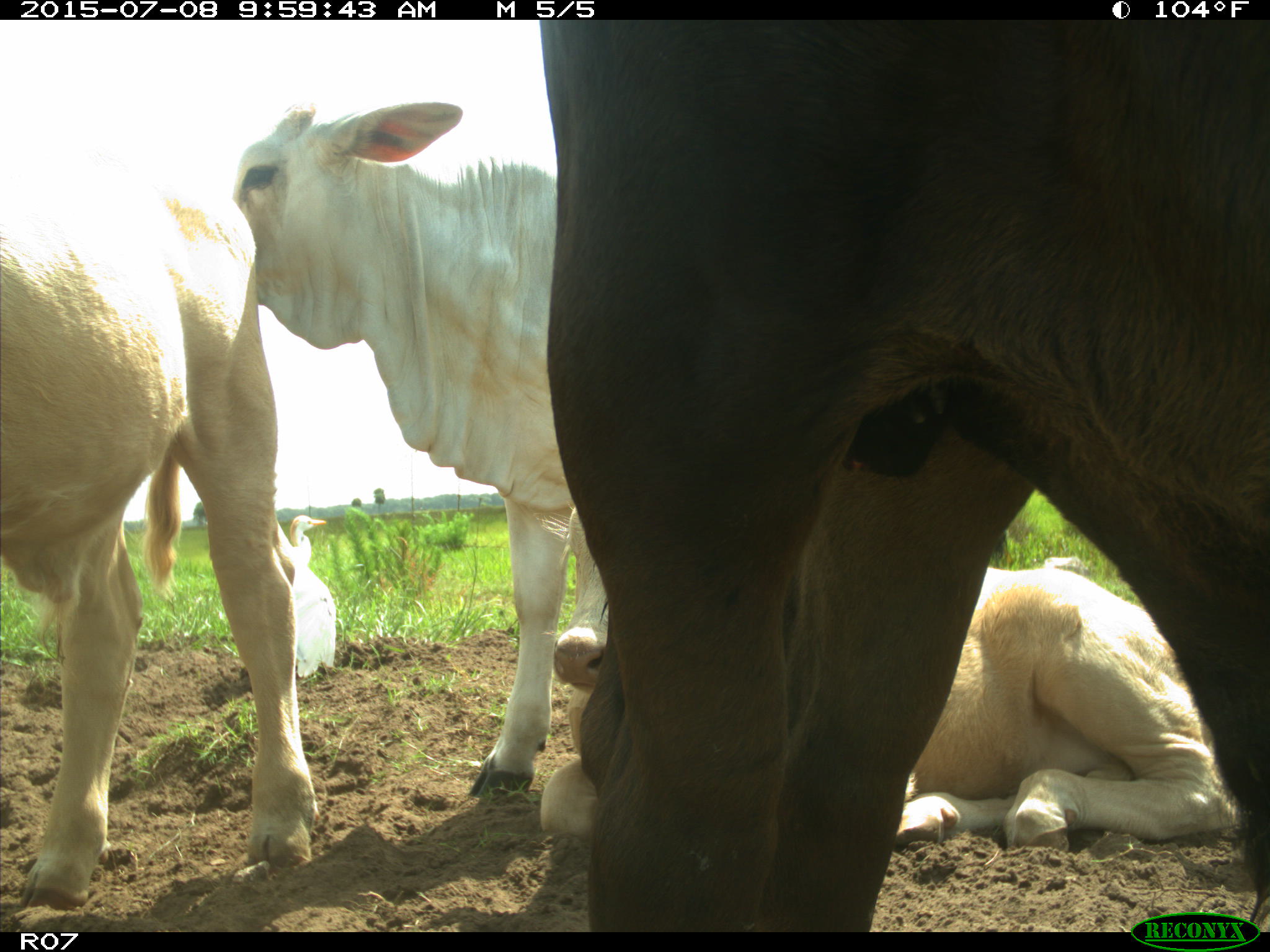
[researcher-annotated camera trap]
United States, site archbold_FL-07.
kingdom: Animalia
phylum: Chordata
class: Mammalia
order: Artiodactyla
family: Bovidae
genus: Bos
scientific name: Bos taurus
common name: domestic cow